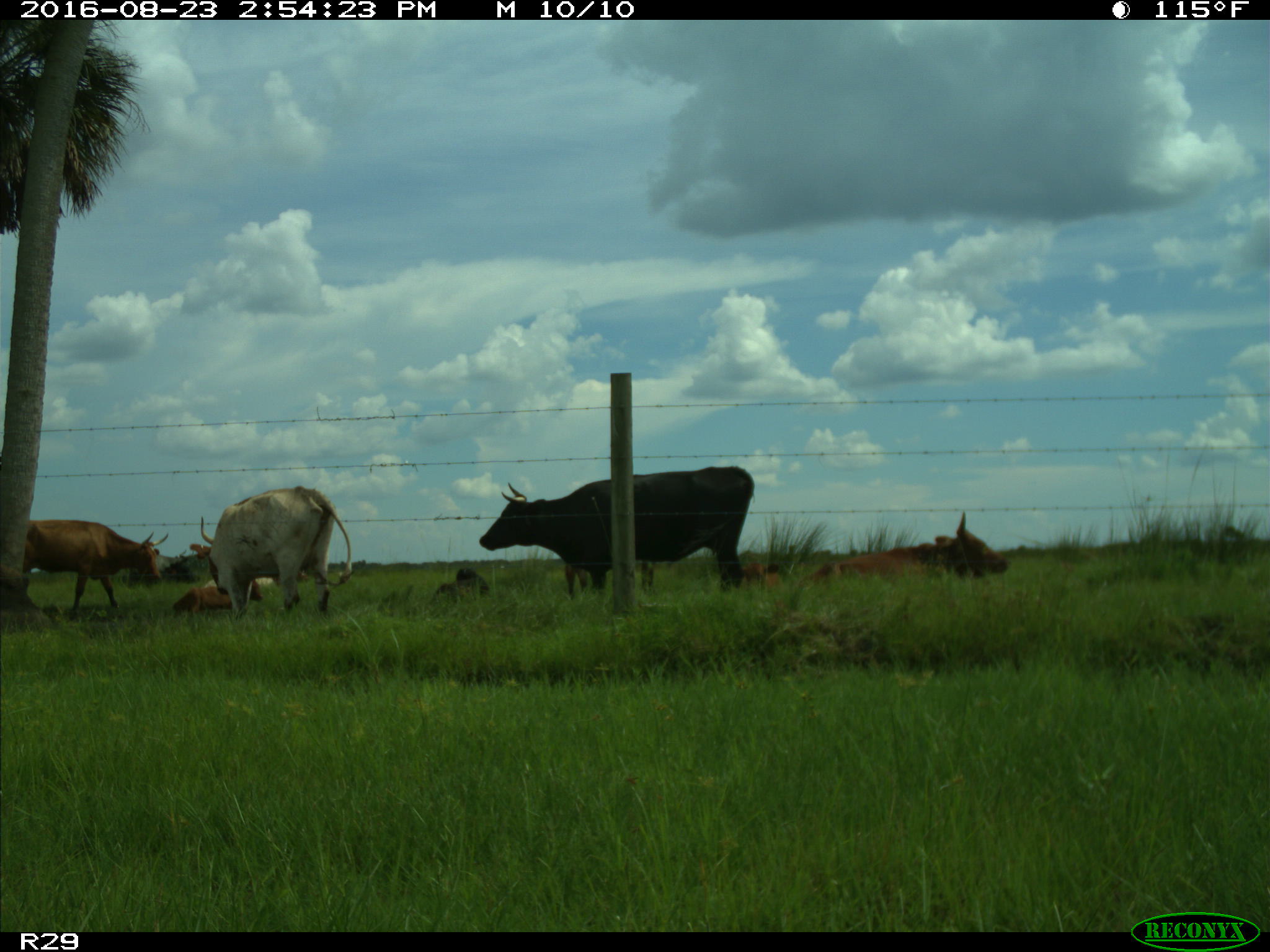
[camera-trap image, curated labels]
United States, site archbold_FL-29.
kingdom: Animalia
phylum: Chordata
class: Mammalia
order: Artiodactyla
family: Bovidae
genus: Bos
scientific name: Bos taurus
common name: domestic cow